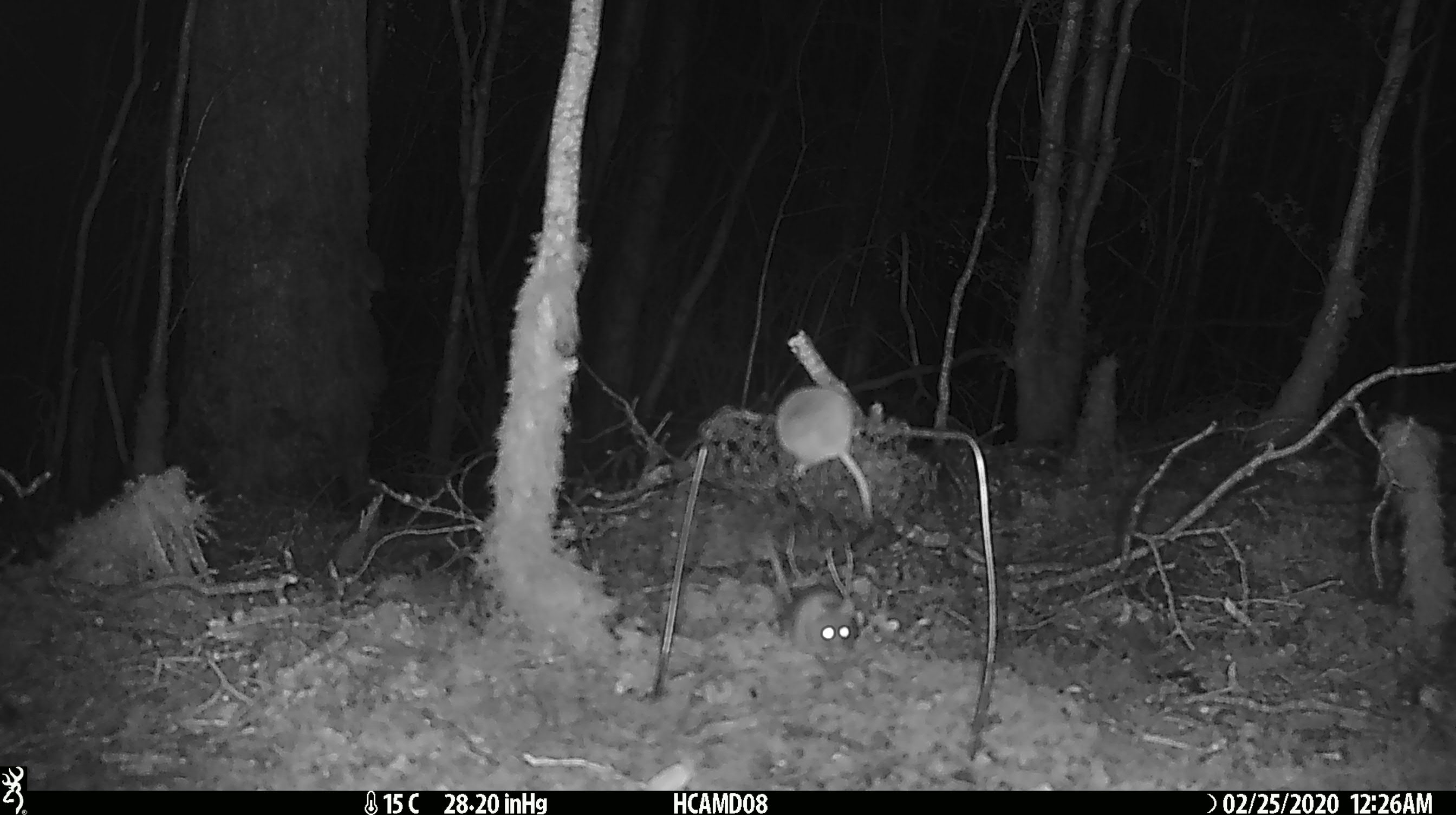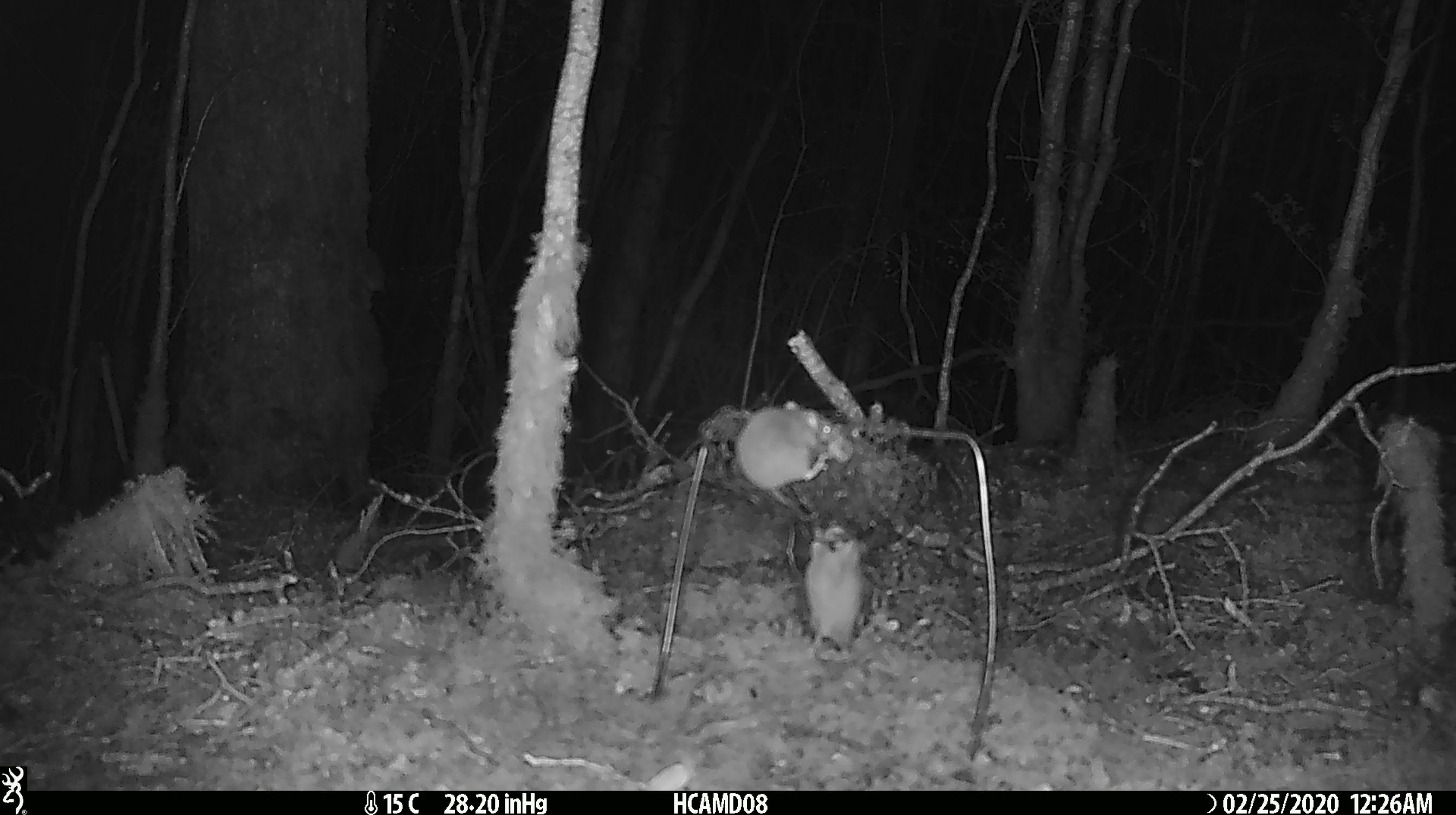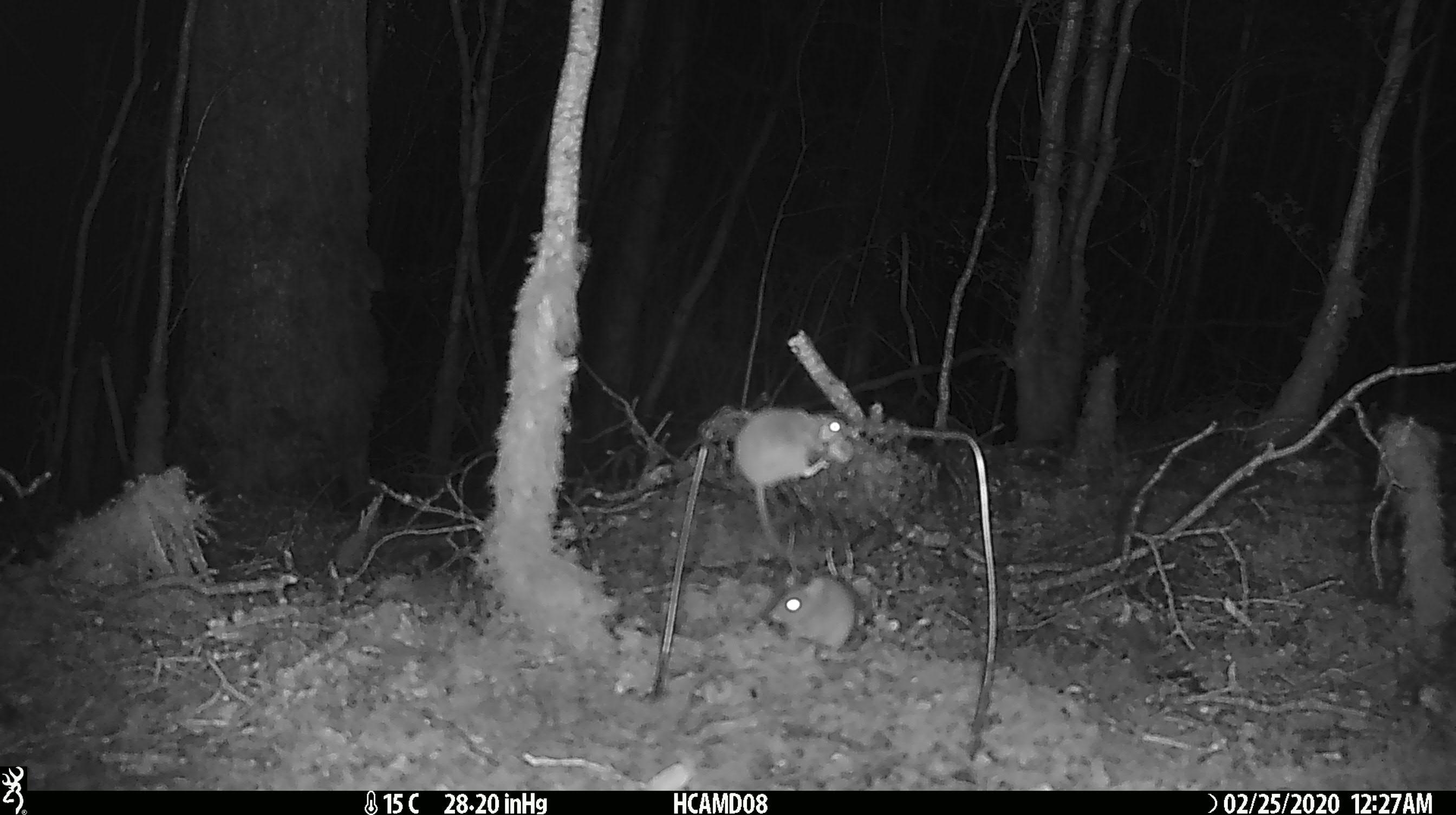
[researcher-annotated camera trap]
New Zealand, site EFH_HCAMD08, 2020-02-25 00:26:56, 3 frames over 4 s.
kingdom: Animalia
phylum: Chordata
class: Mammalia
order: Rodentia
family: Muridae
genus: Mus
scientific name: Mus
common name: mouse